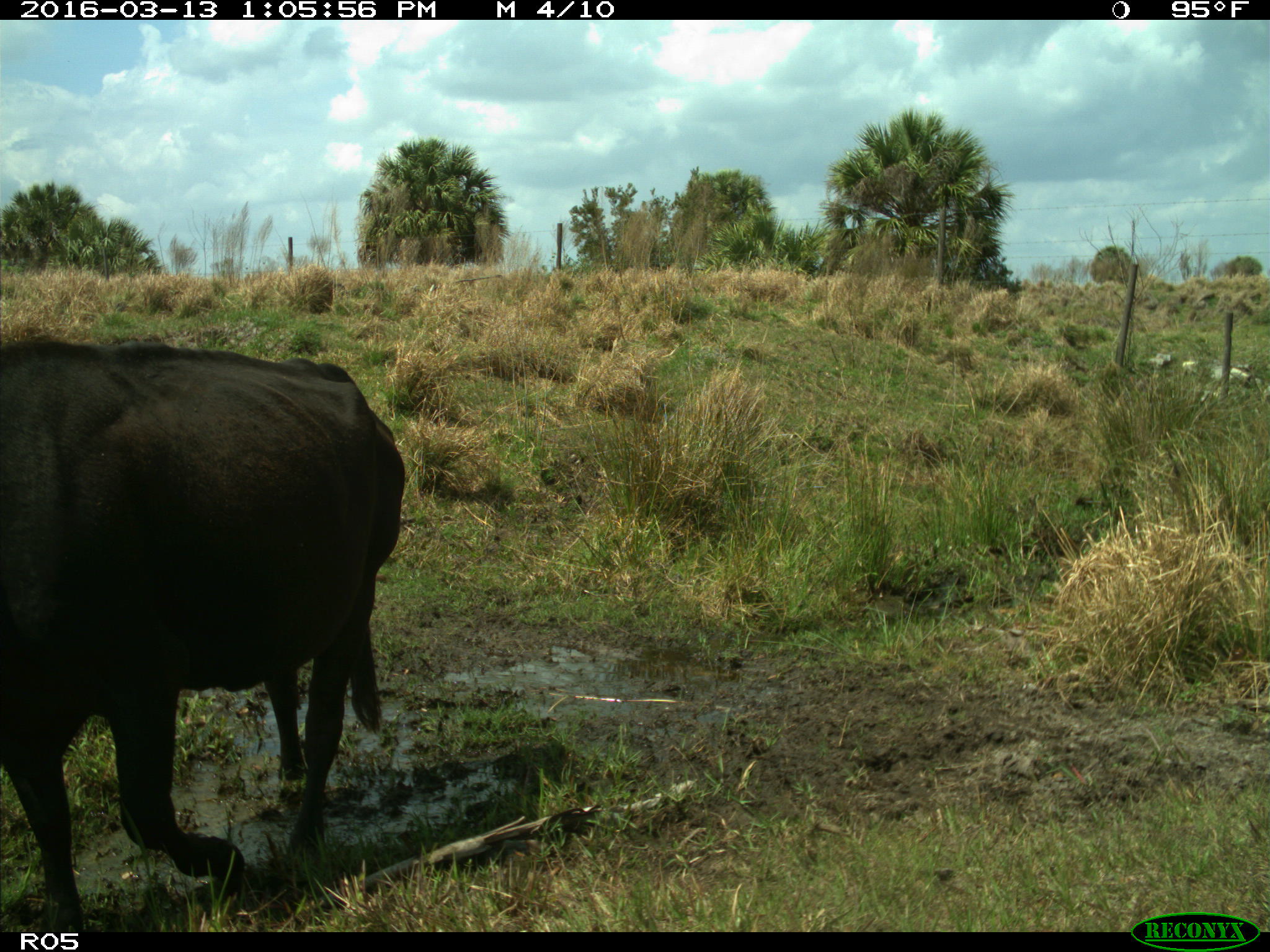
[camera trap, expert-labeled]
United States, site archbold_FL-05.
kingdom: Animalia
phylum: Chordata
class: Mammalia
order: Artiodactyla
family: Bovidae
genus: Bos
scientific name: Bos taurus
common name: domestic cow